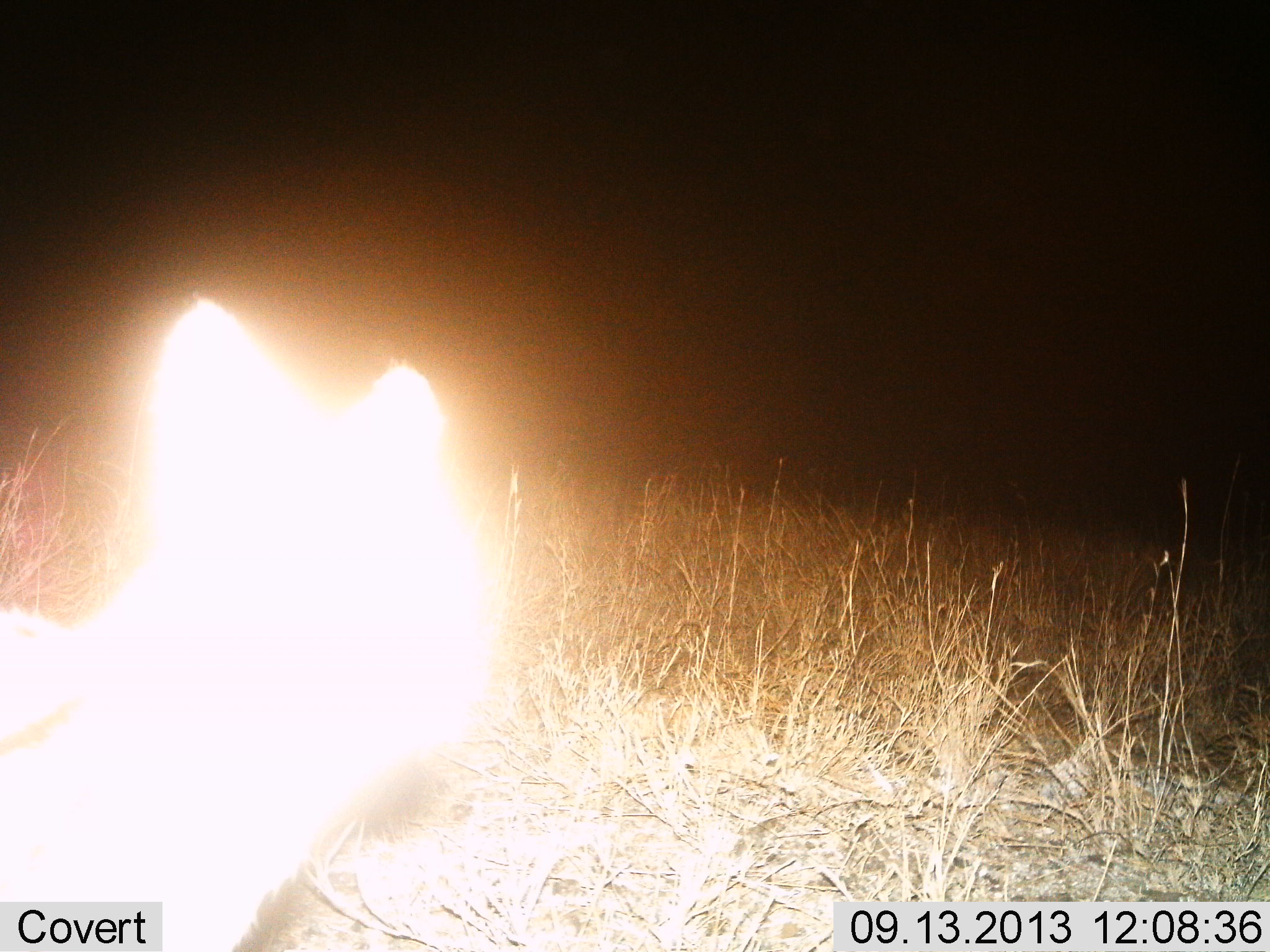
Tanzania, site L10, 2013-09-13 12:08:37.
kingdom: Animalia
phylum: Chordata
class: Mammalia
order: Carnivora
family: Felidae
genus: Leptailurus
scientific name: Leptailurus serval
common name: serval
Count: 1.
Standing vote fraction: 82%.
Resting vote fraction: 0%.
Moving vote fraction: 18%.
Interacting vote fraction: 0%.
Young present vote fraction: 0%.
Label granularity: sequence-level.